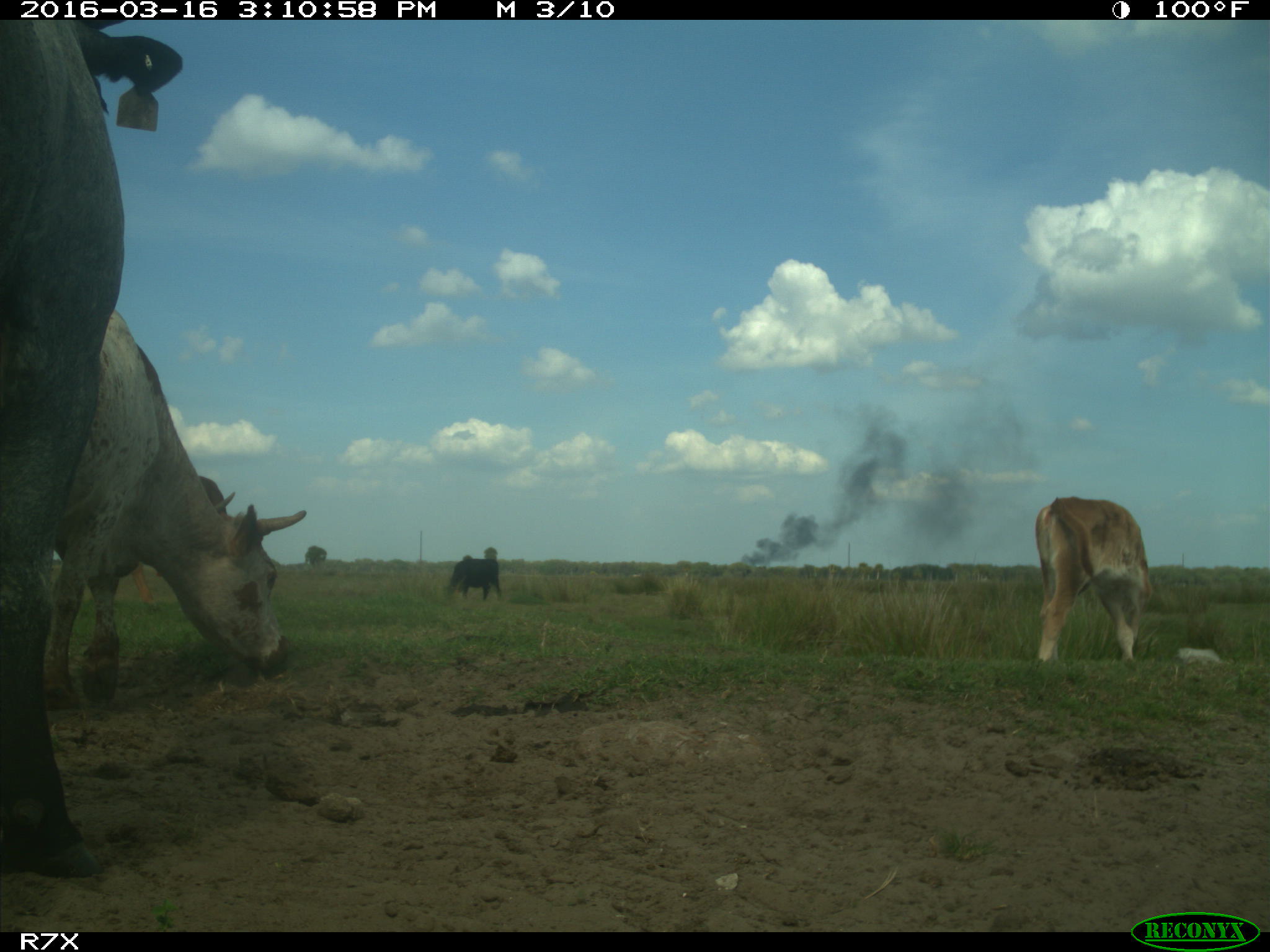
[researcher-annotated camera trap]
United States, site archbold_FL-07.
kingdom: Animalia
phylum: Chordata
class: Mammalia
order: Artiodactyla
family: Bovidae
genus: Bos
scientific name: Bos taurus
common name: domestic cow